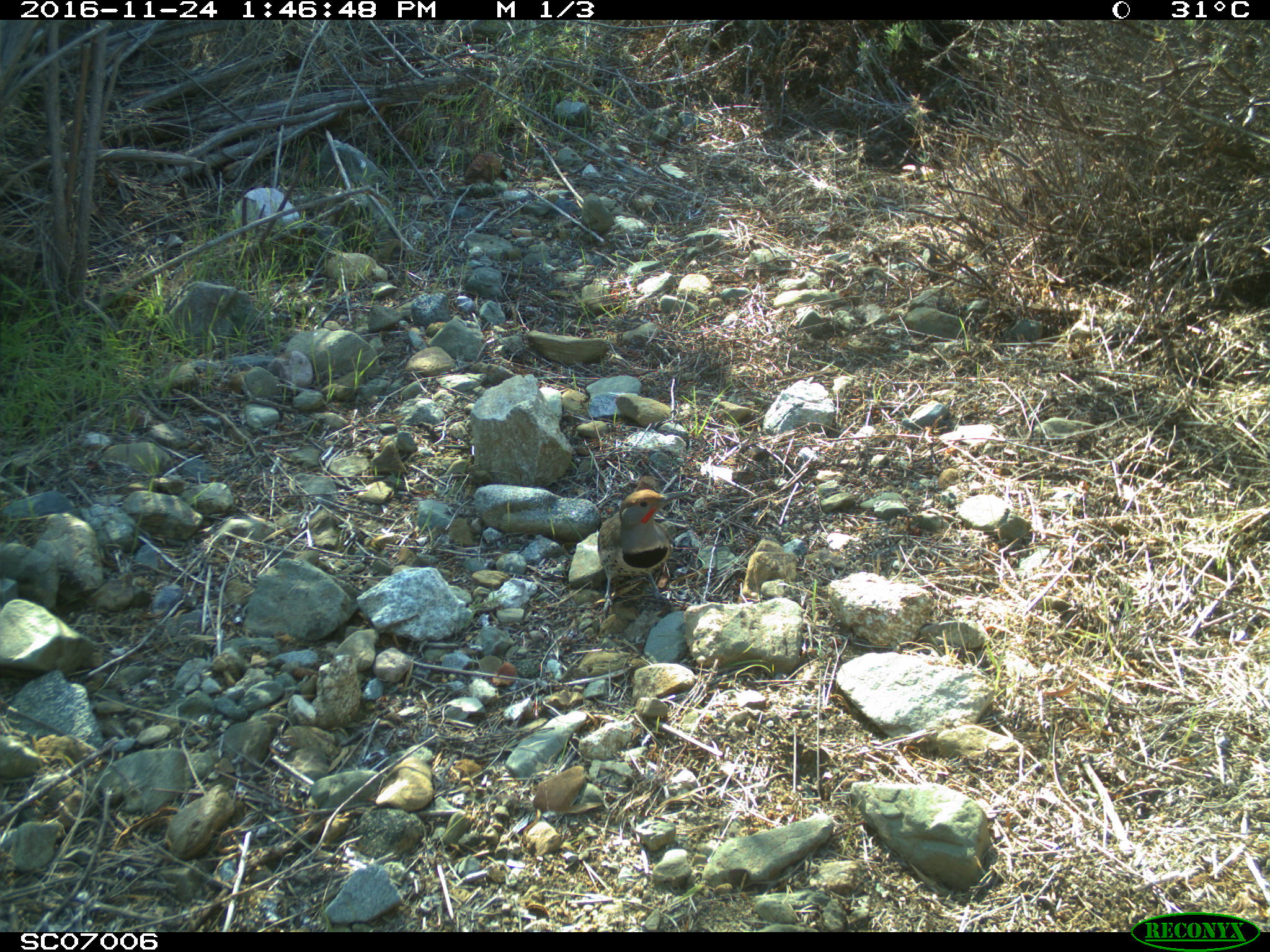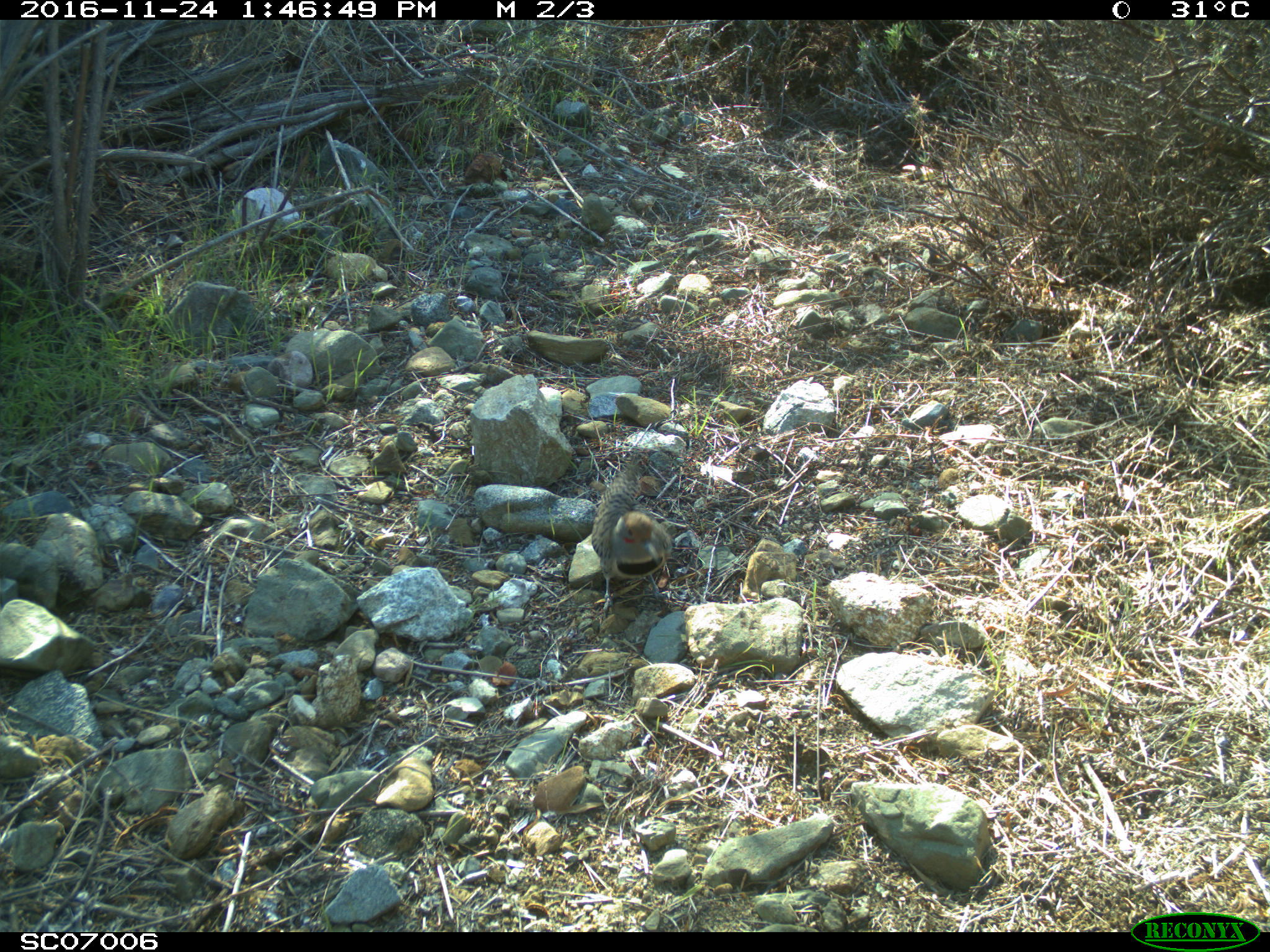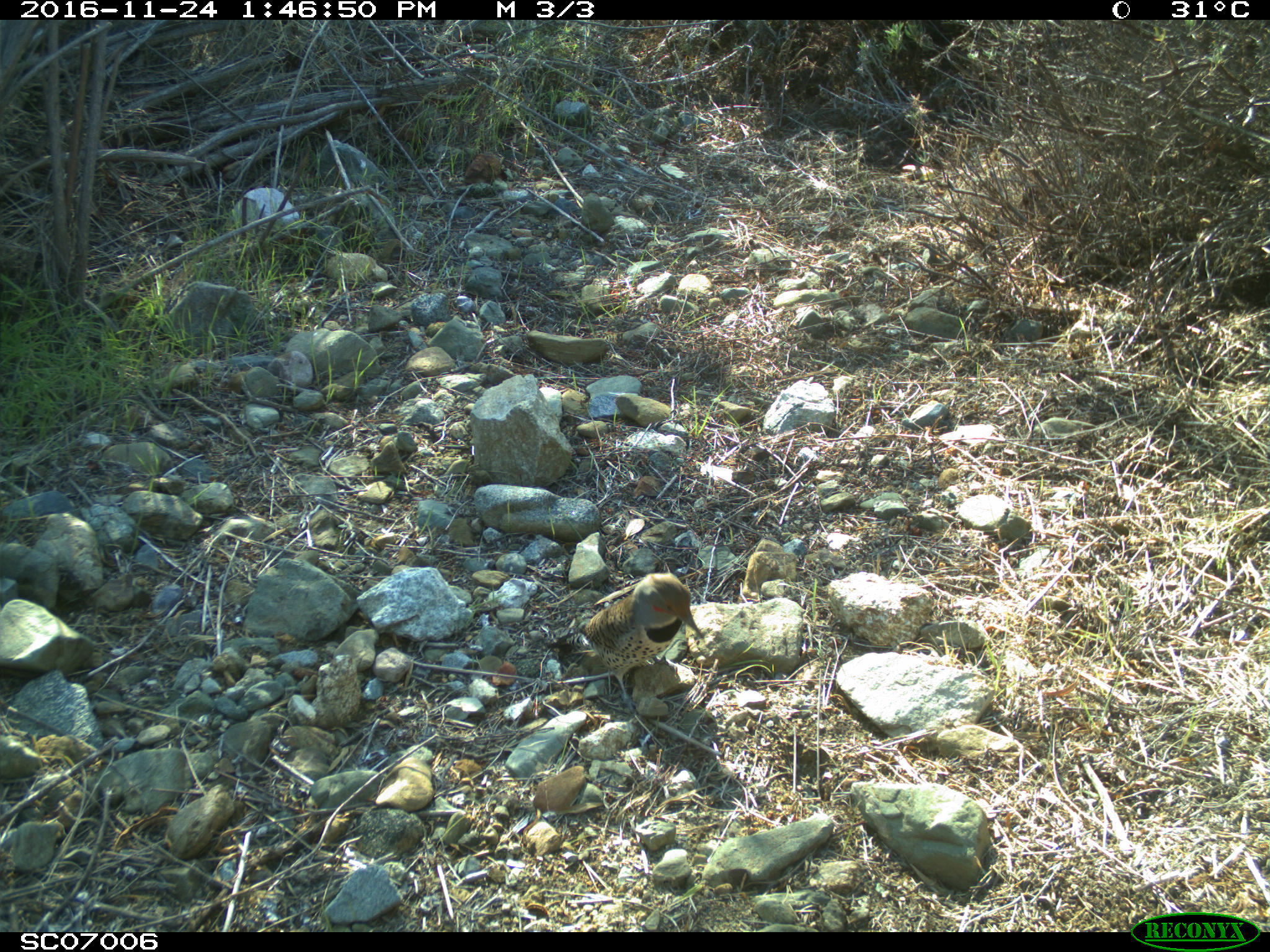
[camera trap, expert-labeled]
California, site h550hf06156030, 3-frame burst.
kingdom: Animalia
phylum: Chordata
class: Aves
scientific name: Aves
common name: bird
Bird (Aves).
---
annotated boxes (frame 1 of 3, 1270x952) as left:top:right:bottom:
bird: 597:489:689:618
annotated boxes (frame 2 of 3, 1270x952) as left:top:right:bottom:
bird: 592:460:672:617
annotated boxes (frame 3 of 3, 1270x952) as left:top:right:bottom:
bird: 546:572:703:715